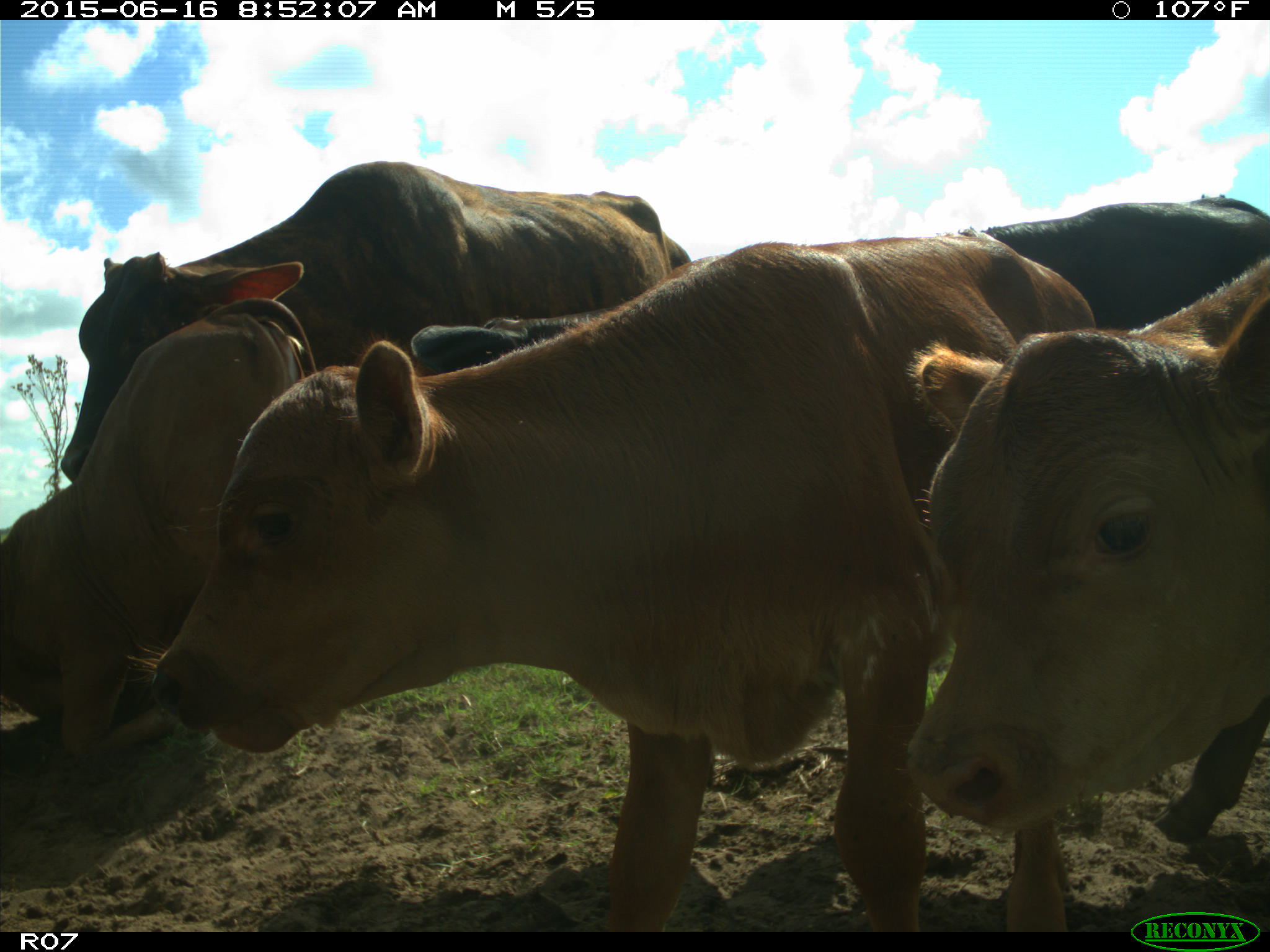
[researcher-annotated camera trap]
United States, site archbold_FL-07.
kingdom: Animalia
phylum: Chordata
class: Mammalia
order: Artiodactyla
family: Bovidae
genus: Bos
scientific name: Bos taurus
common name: domestic cow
Bos taurus (domestic cow).